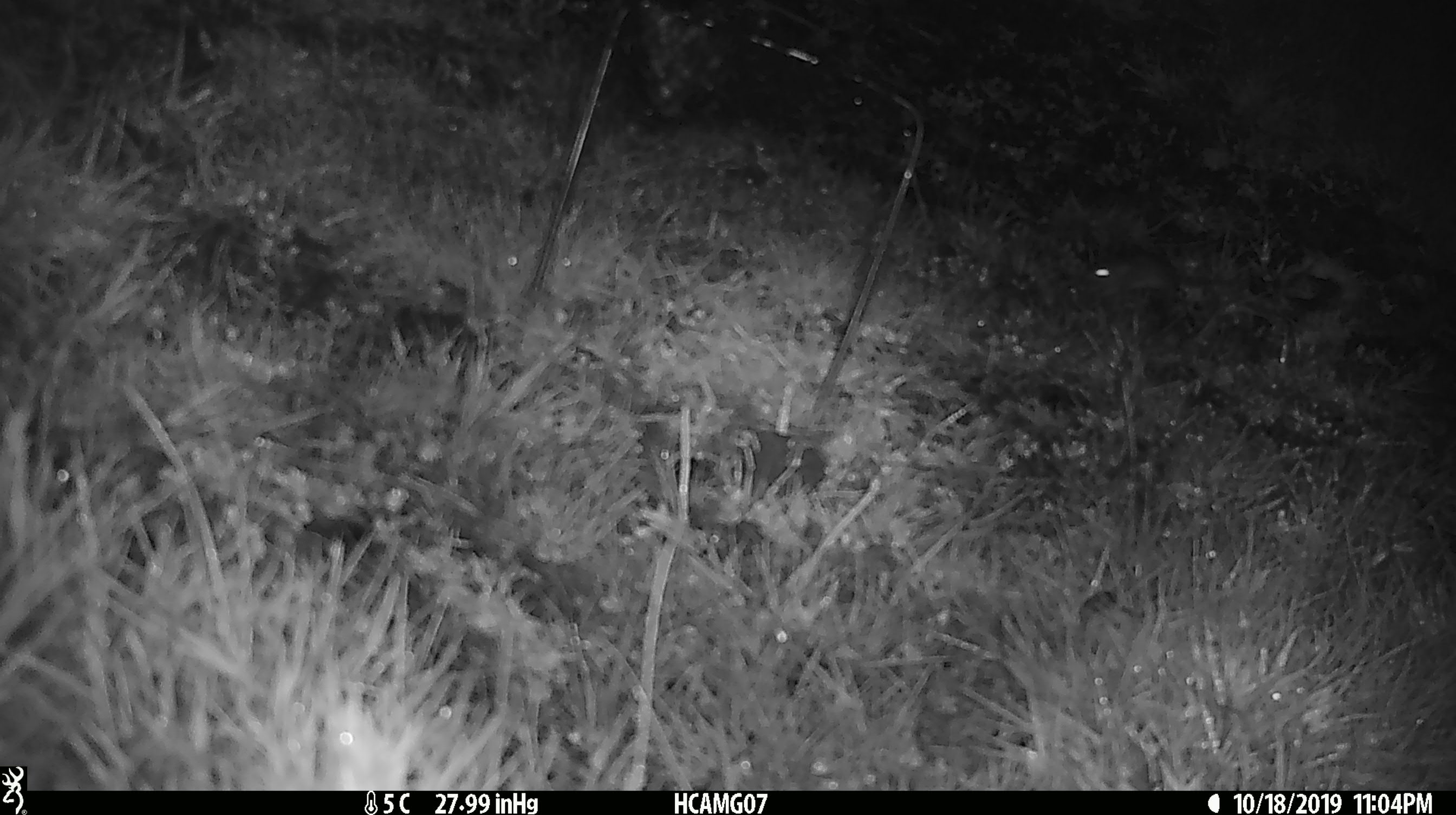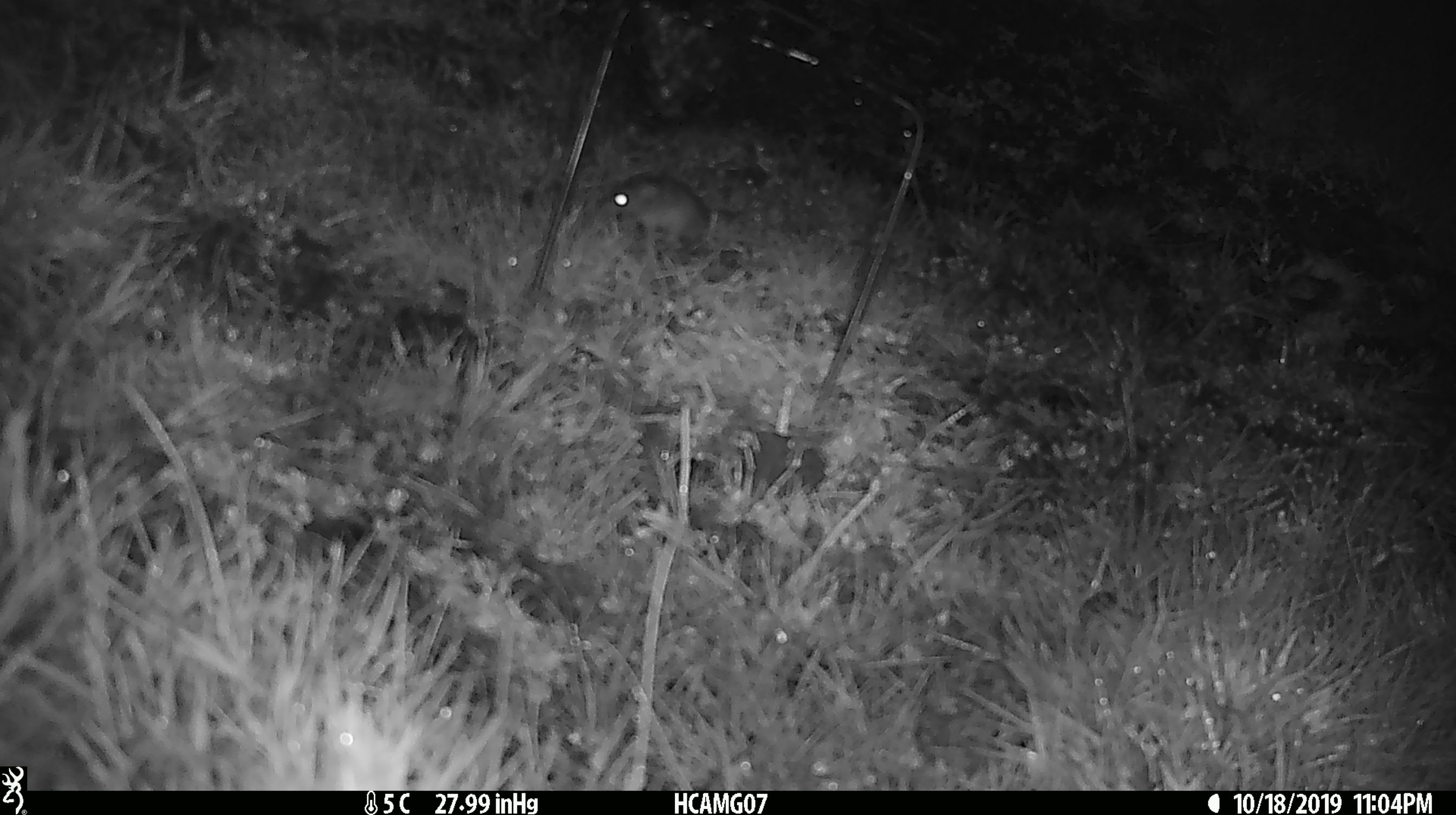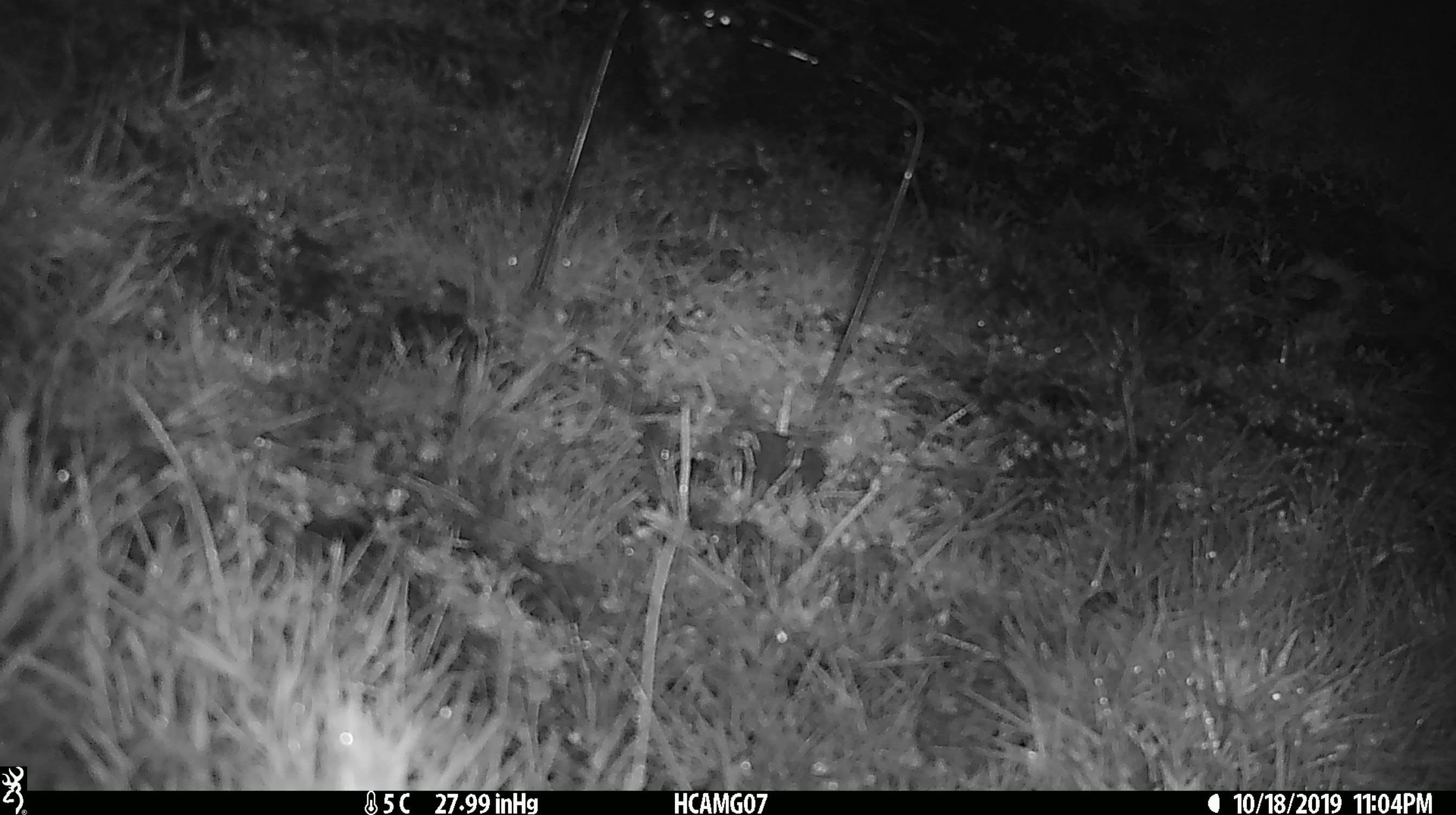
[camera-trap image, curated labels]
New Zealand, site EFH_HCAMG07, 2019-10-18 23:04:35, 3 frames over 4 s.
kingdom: Animalia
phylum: Chordata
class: Mammalia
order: Rodentia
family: Muridae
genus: Mus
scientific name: Mus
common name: mouse